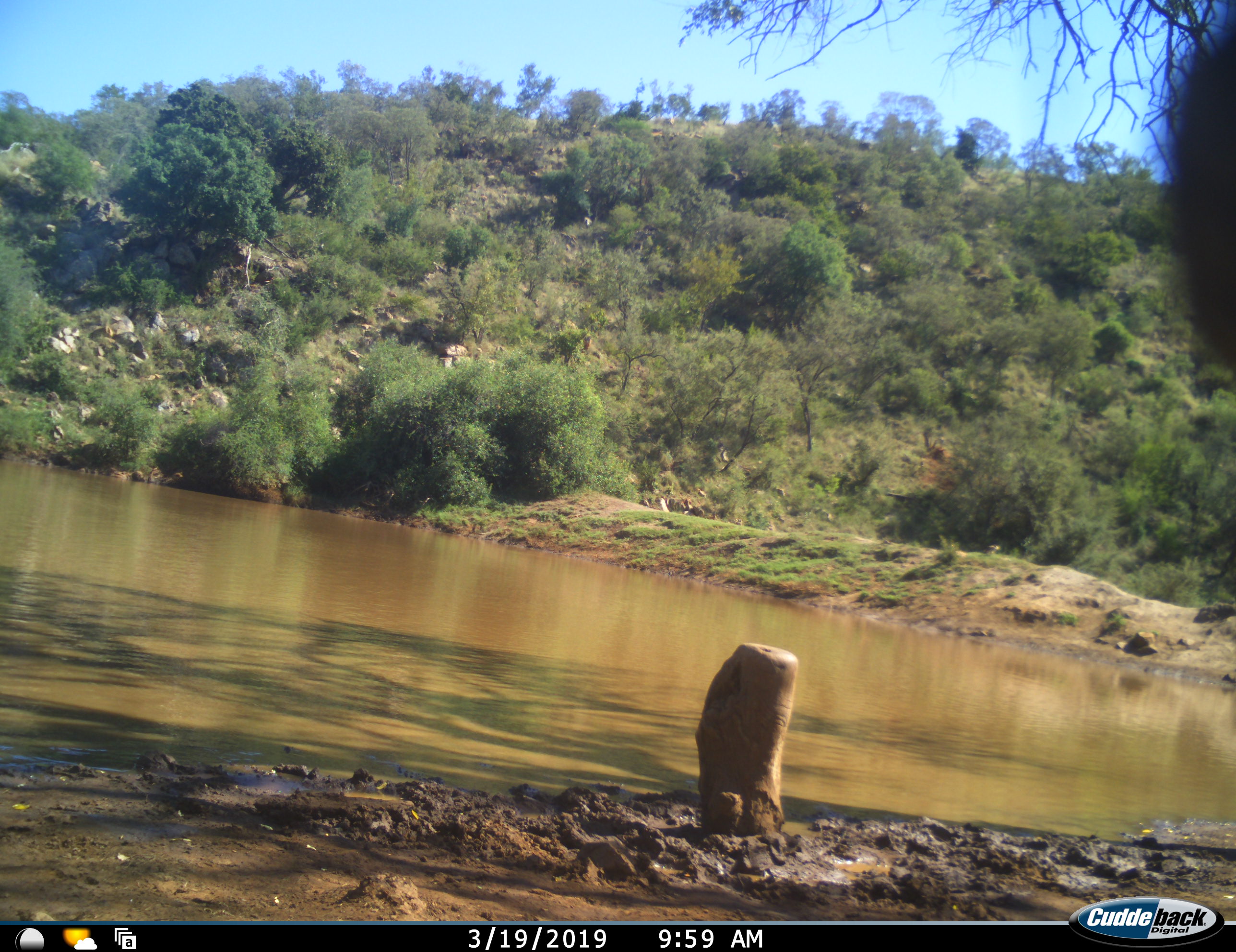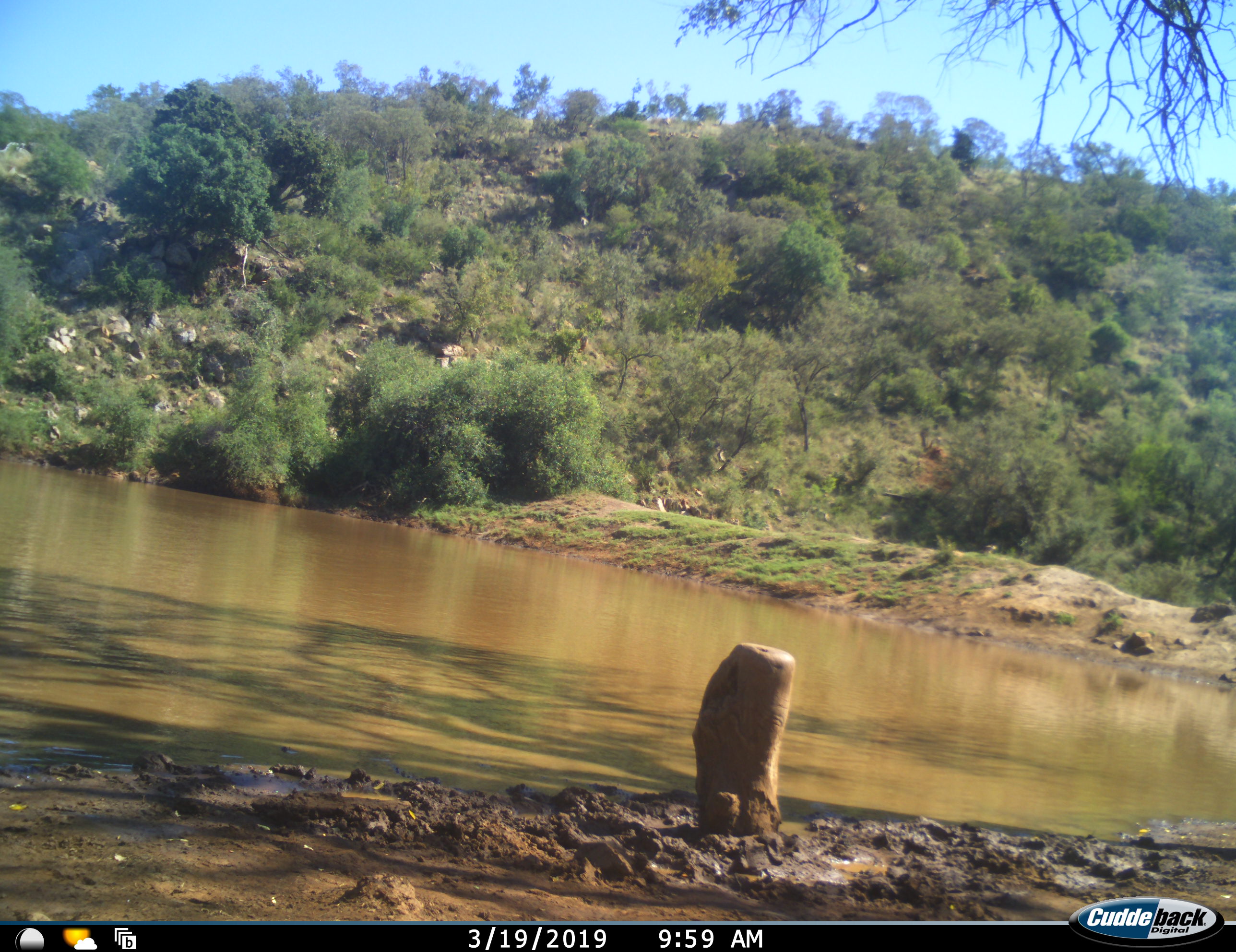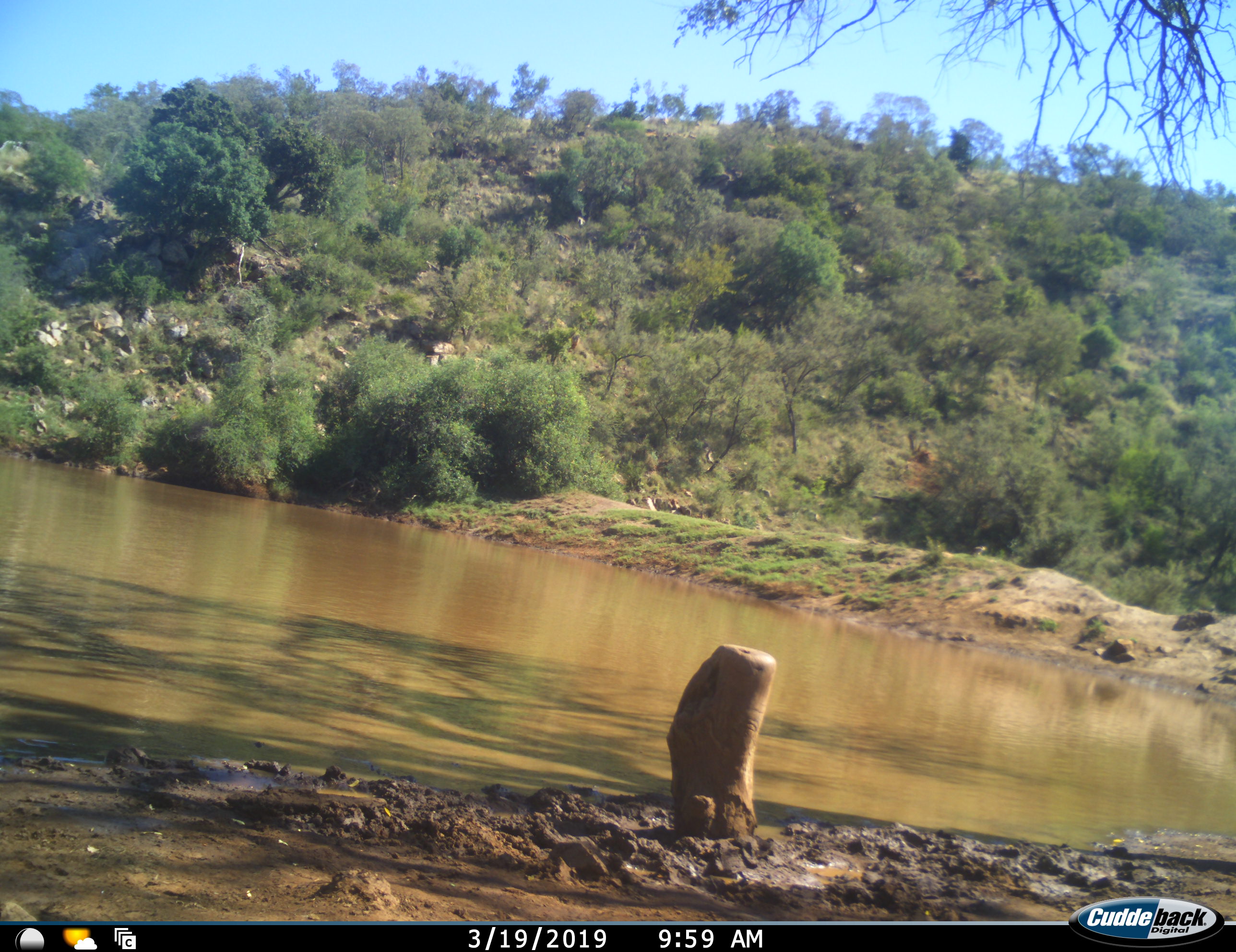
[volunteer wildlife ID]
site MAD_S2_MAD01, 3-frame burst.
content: unidentified animal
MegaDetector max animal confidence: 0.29